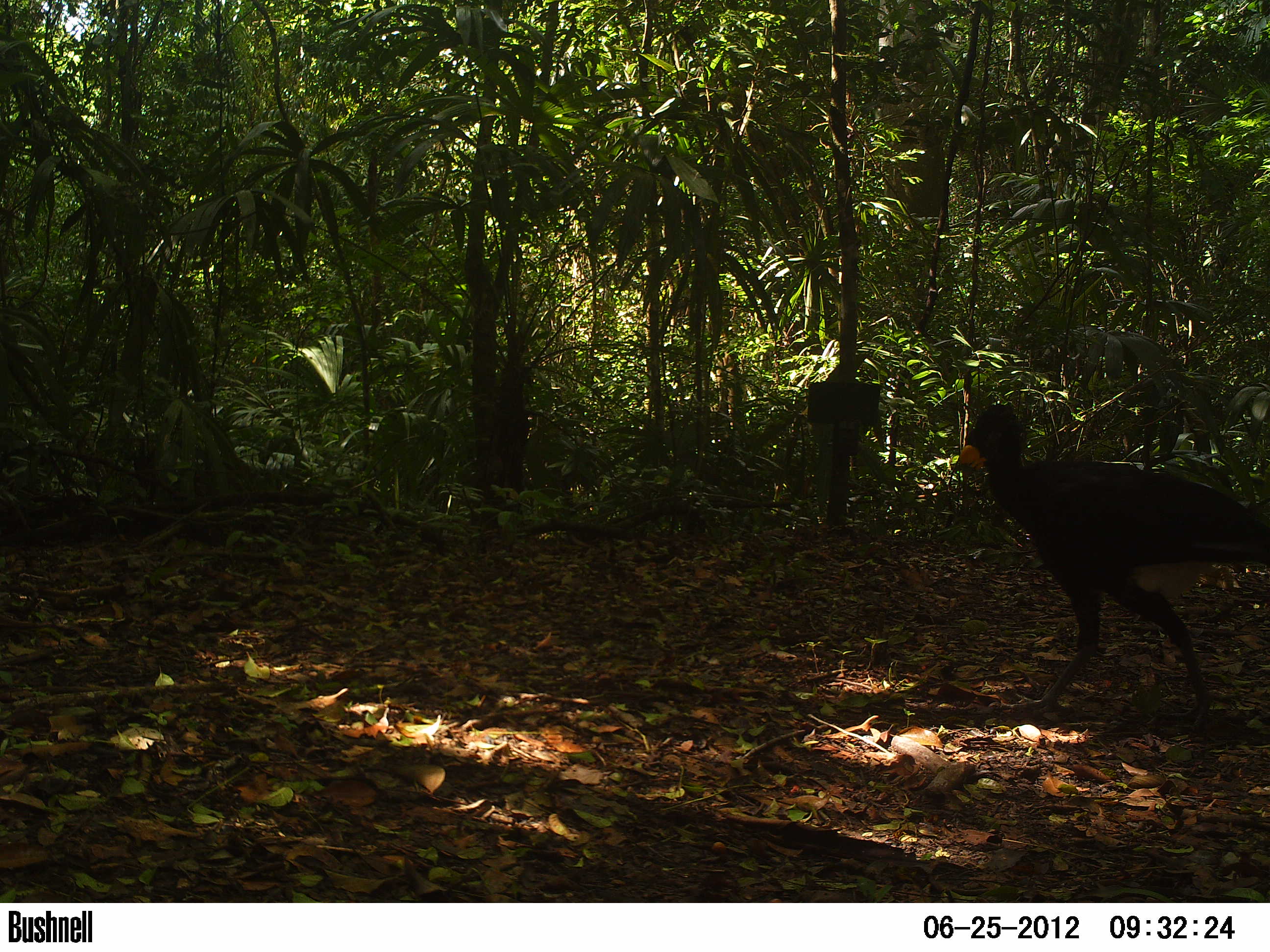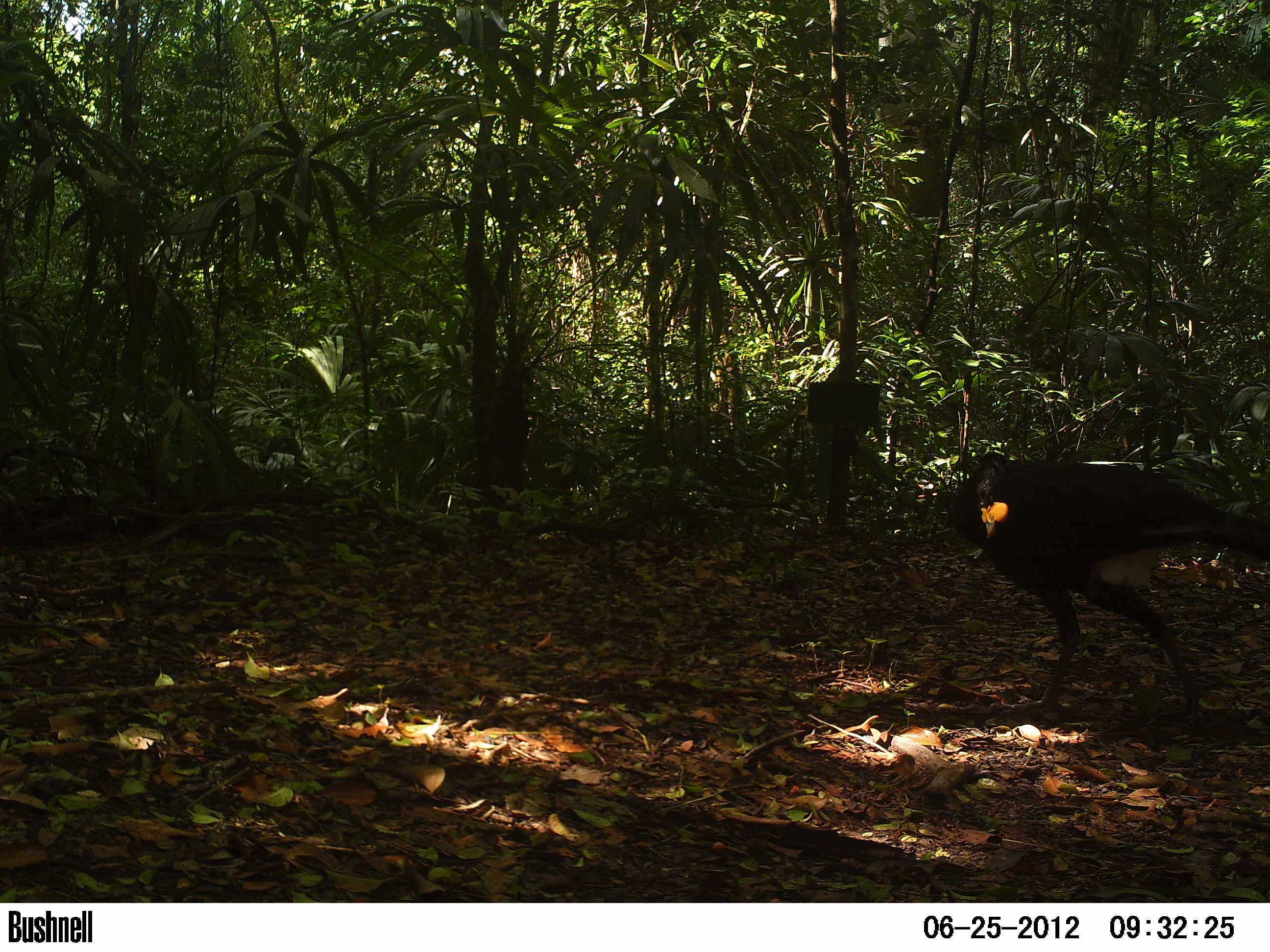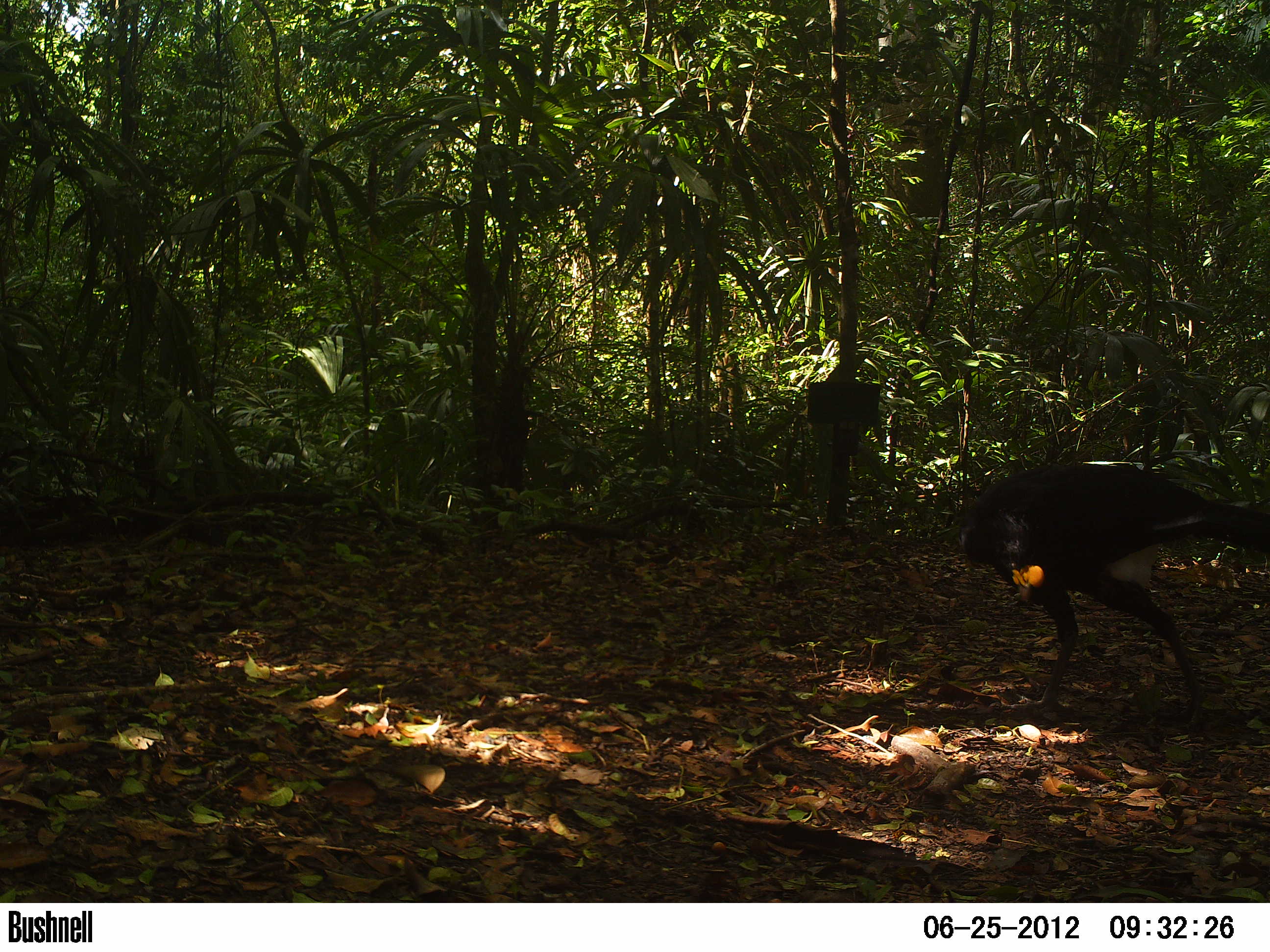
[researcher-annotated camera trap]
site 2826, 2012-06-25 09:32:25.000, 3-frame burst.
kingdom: Animalia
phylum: Chordata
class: Aves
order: Galliformes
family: Cracidae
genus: Crax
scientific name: Crax rubra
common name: great curassow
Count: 1.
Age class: adult.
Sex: male.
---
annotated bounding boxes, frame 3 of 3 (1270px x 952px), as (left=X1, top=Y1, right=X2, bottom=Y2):
crax rubra: (left=956, top=461, right=1270, bottom=725)